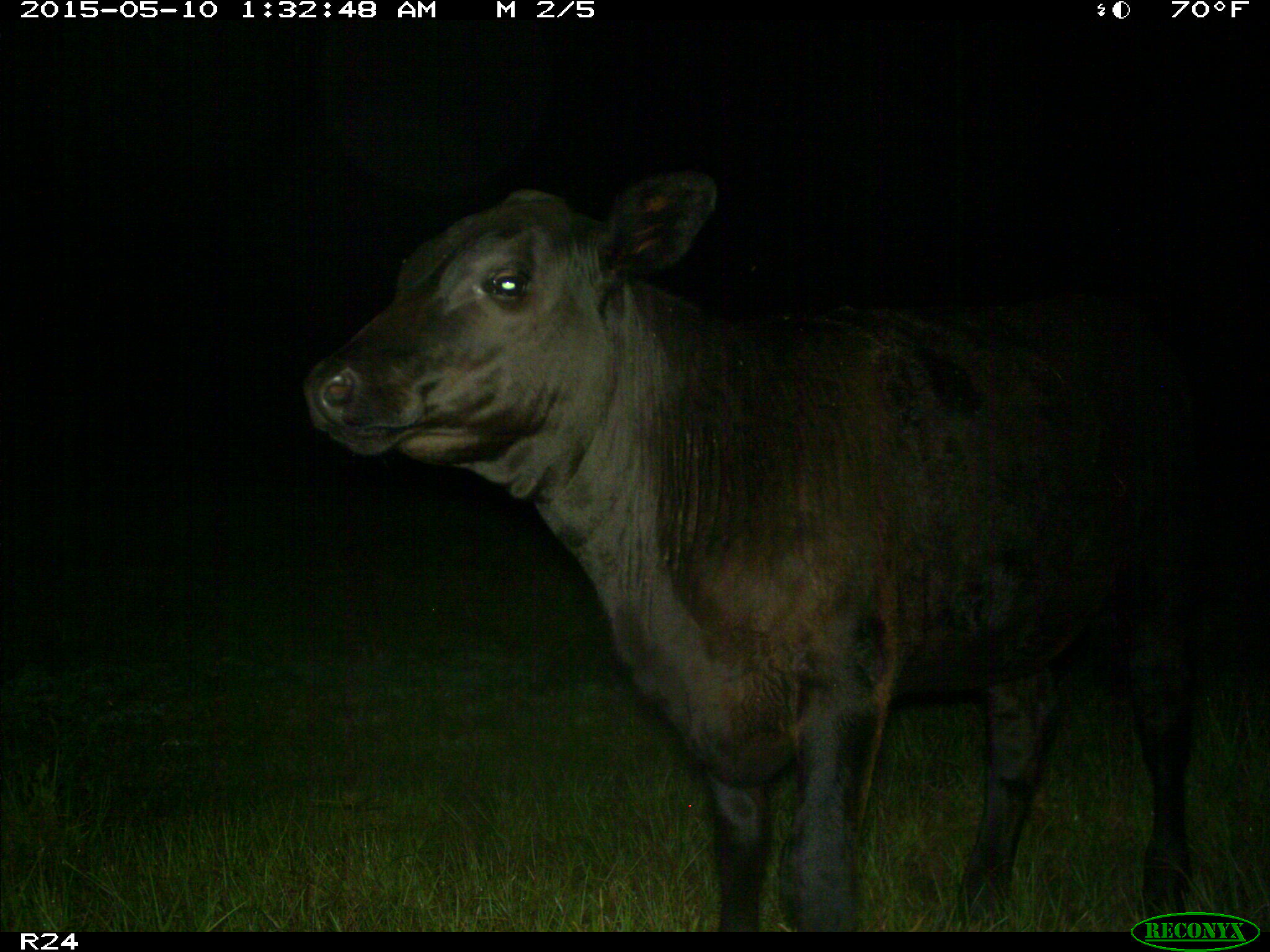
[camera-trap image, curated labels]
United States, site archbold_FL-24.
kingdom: Animalia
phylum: Chordata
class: Mammalia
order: Artiodactyla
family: Bovidae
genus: Bos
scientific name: Bos taurus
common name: domestic cow